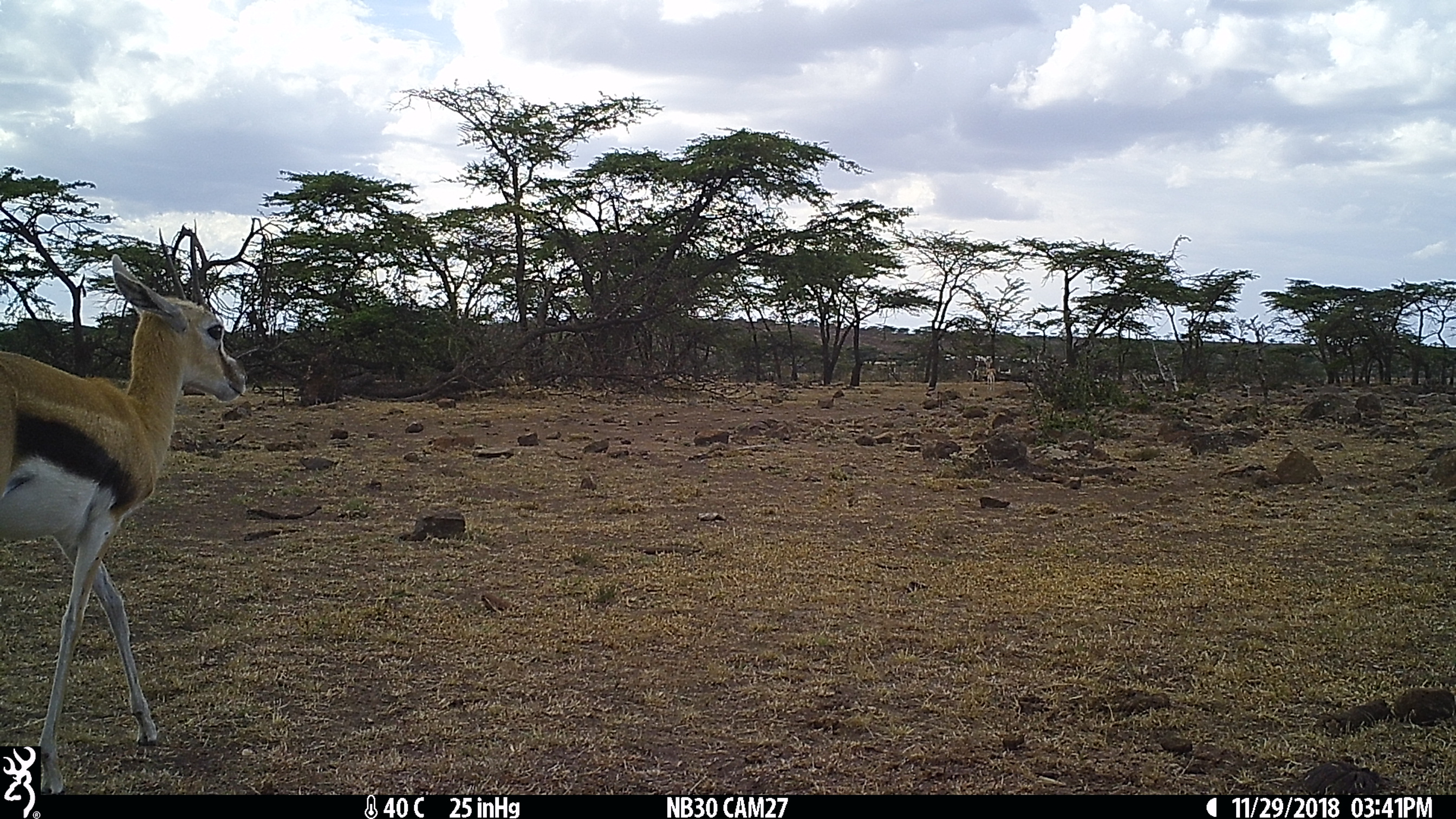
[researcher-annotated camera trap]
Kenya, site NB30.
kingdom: Animalia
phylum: Chordata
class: Mammalia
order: Artiodactyla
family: Bovidae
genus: Eudorcas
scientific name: Eudorcas thomsonii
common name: thomon's gazelle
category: gazelle thomsons